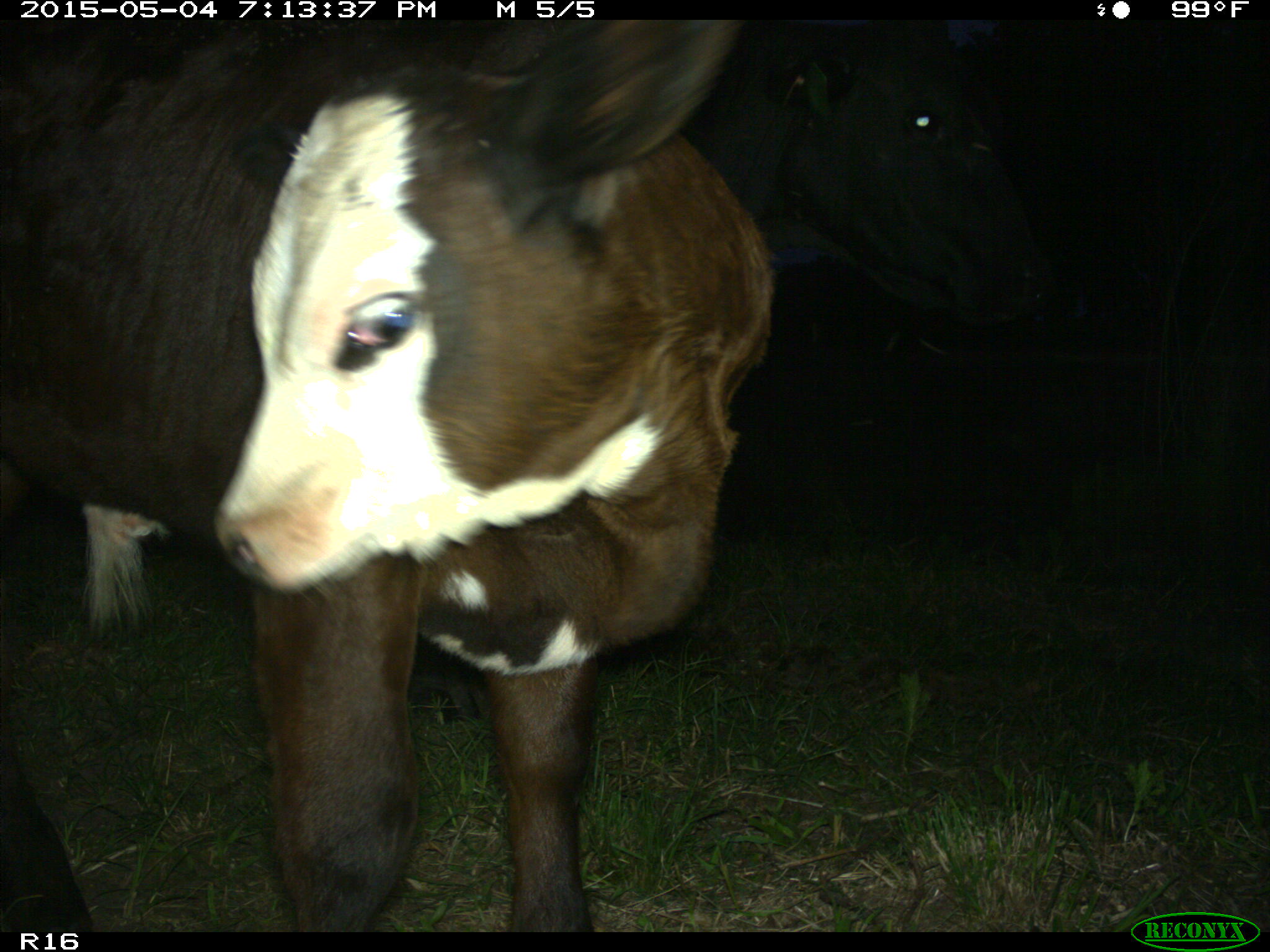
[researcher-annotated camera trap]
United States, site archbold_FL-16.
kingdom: Animalia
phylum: Chordata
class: Mammalia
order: Artiodactyla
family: Bovidae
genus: Bos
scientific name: Bos taurus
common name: domestic cow